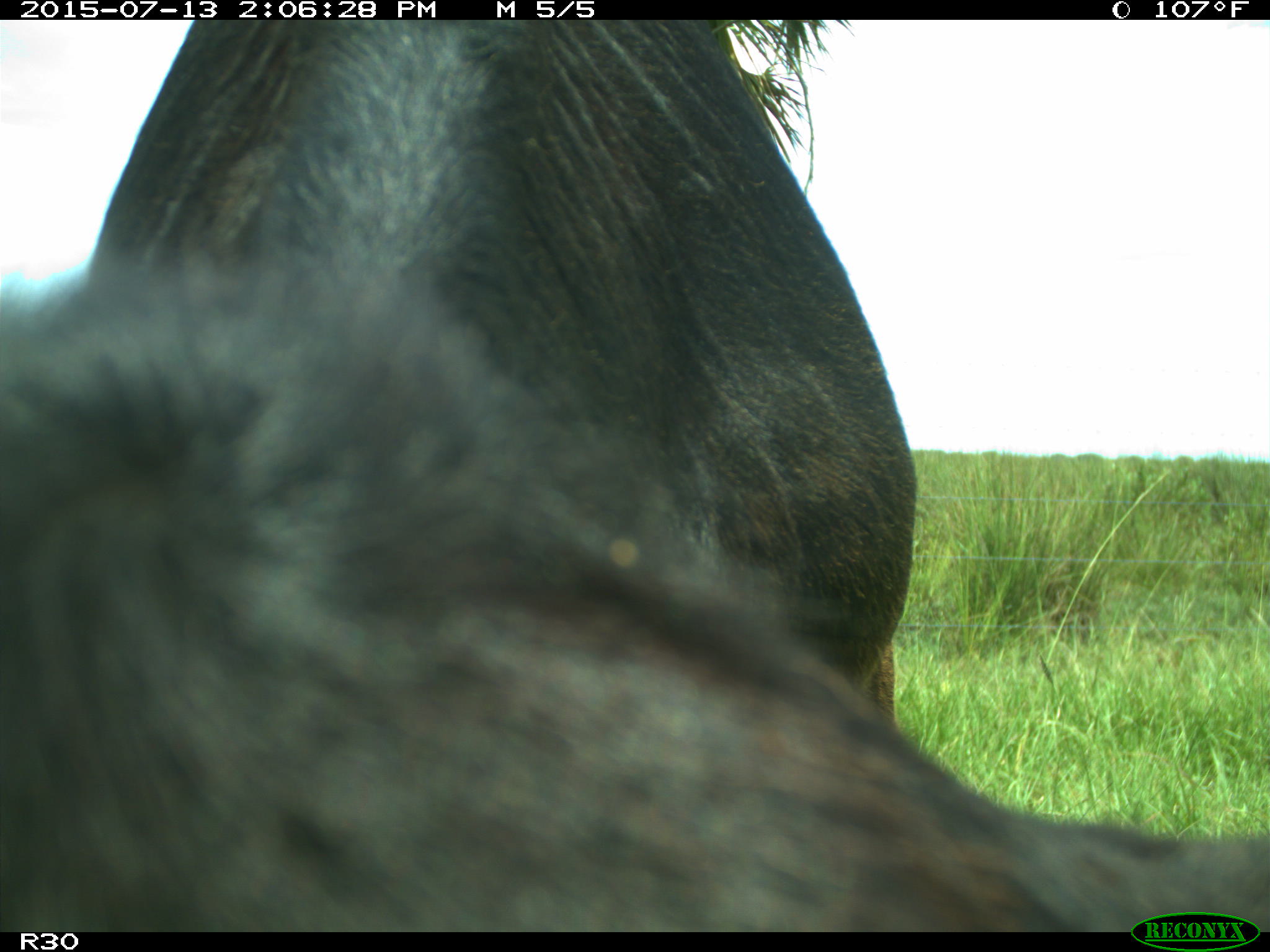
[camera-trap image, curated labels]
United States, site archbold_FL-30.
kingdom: Animalia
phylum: Chordata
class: Mammalia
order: Artiodactyla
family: Bovidae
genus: Bos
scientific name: Bos taurus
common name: domestic cow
Bos taurus (domestic cow).